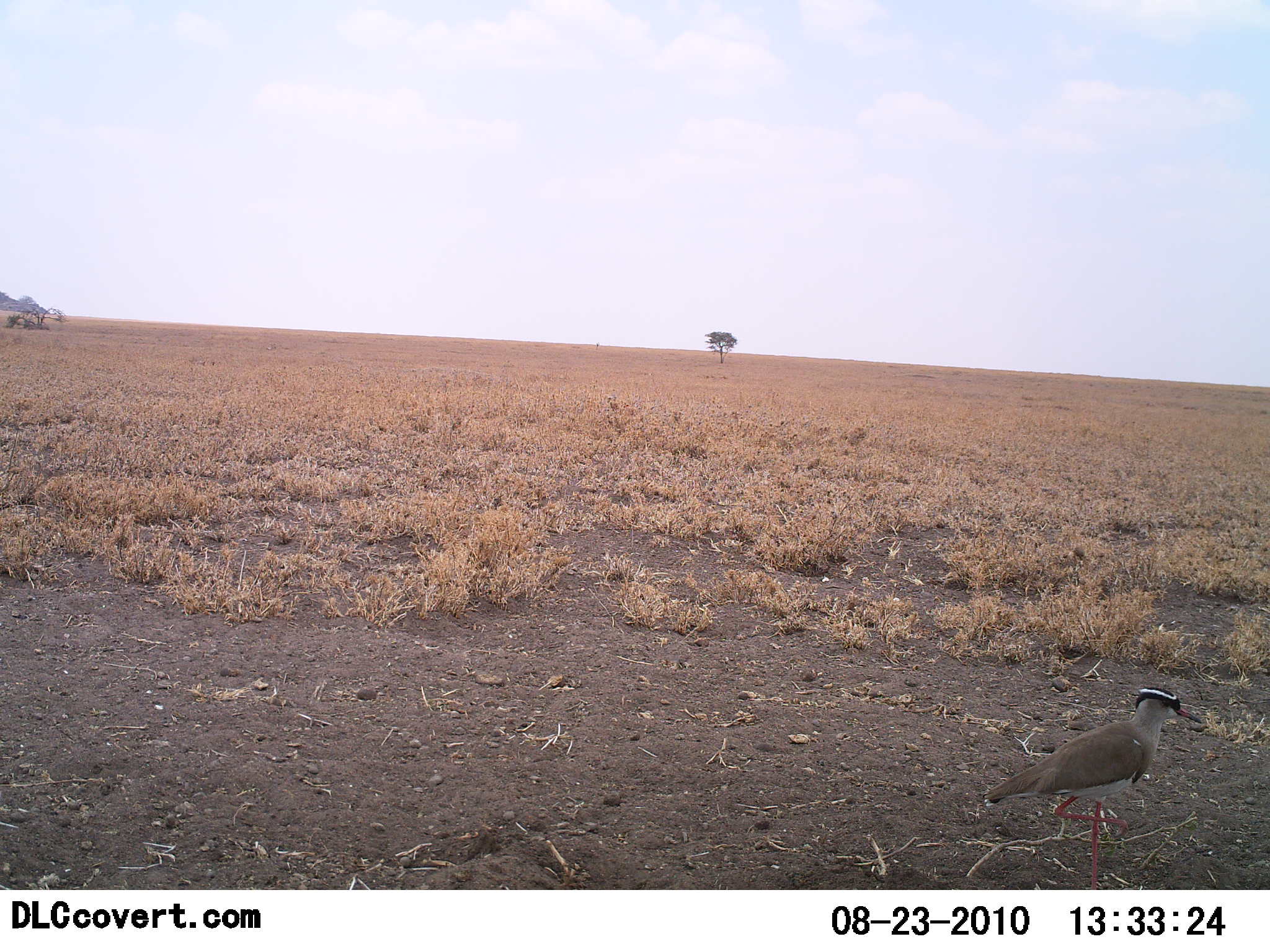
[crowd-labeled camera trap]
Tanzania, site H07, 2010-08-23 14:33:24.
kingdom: Animalia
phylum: Chordata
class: Aves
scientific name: Aves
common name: bird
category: otherbird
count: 1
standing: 62%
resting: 0%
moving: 31%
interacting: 0%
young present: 0%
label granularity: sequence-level